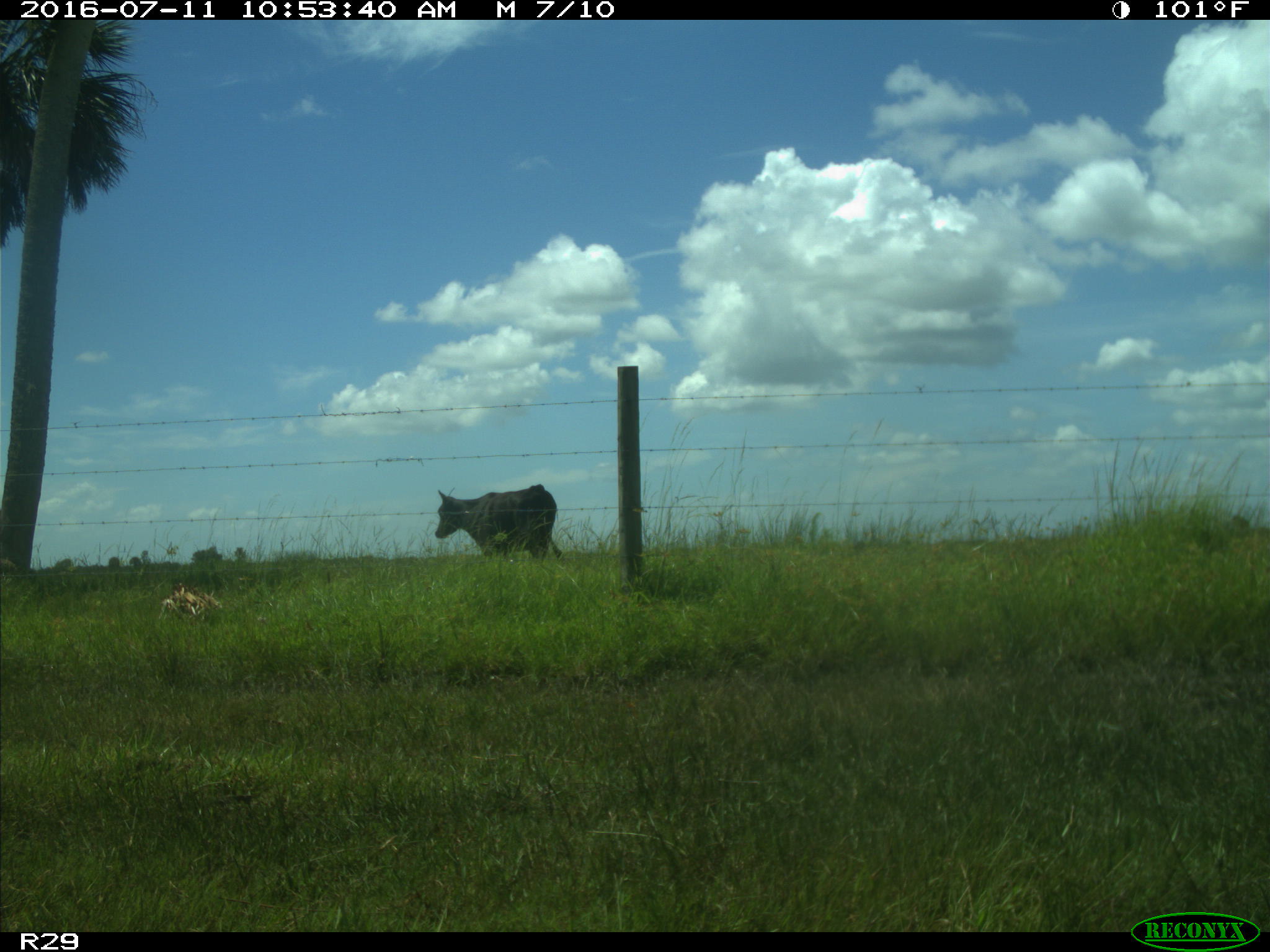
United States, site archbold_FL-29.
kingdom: Animalia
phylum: Chordata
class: Mammalia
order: Artiodactyla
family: Bovidae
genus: Bos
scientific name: Bos taurus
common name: domestic cow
Bos taurus (domestic cow).